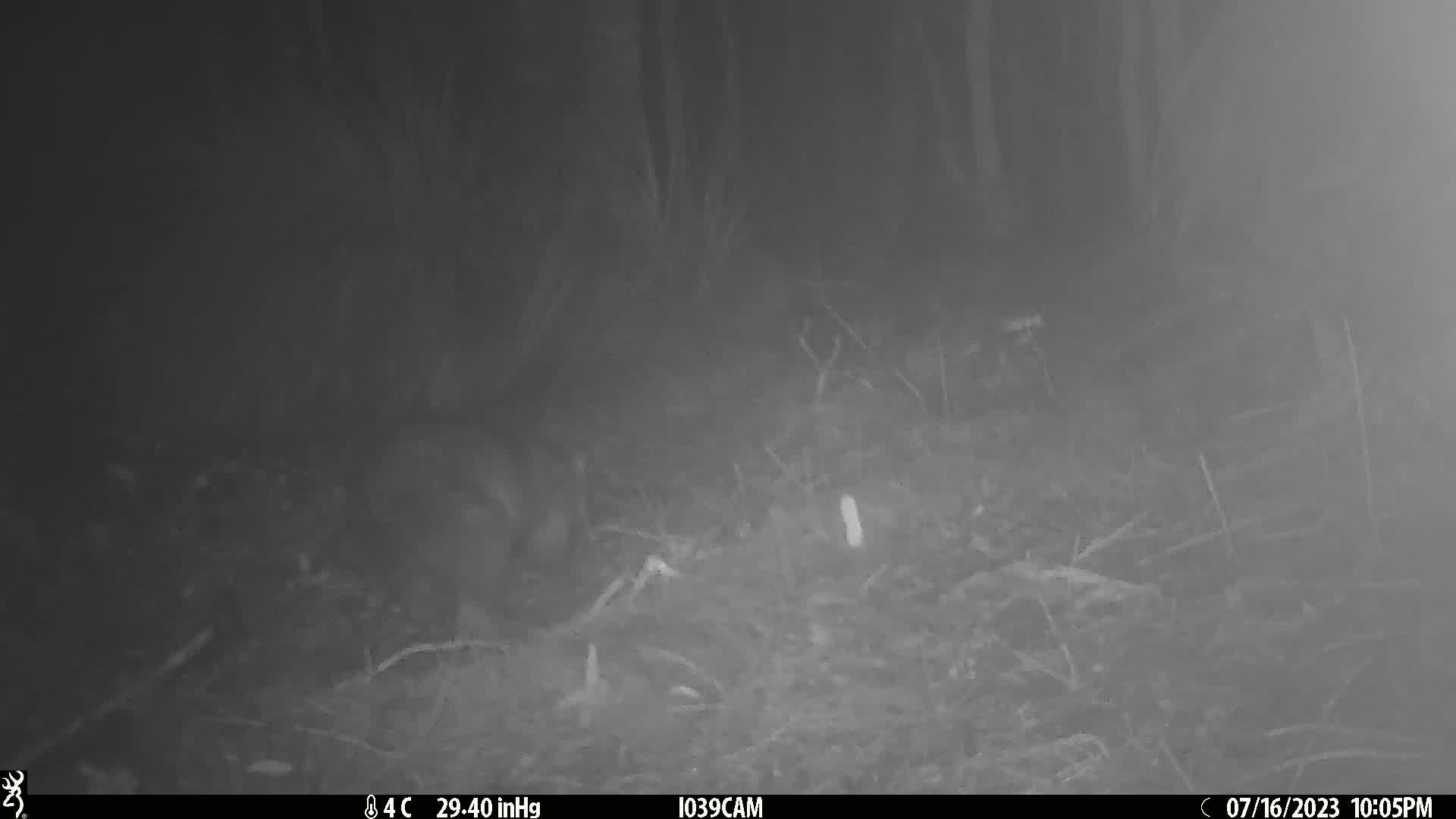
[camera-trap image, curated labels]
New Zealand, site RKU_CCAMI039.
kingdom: Animalia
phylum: Chordata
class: Mammalia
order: Diprotodontia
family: Phalangeridae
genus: Trichosurus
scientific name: Trichosurus vulpecula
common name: common brushtail possum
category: possum